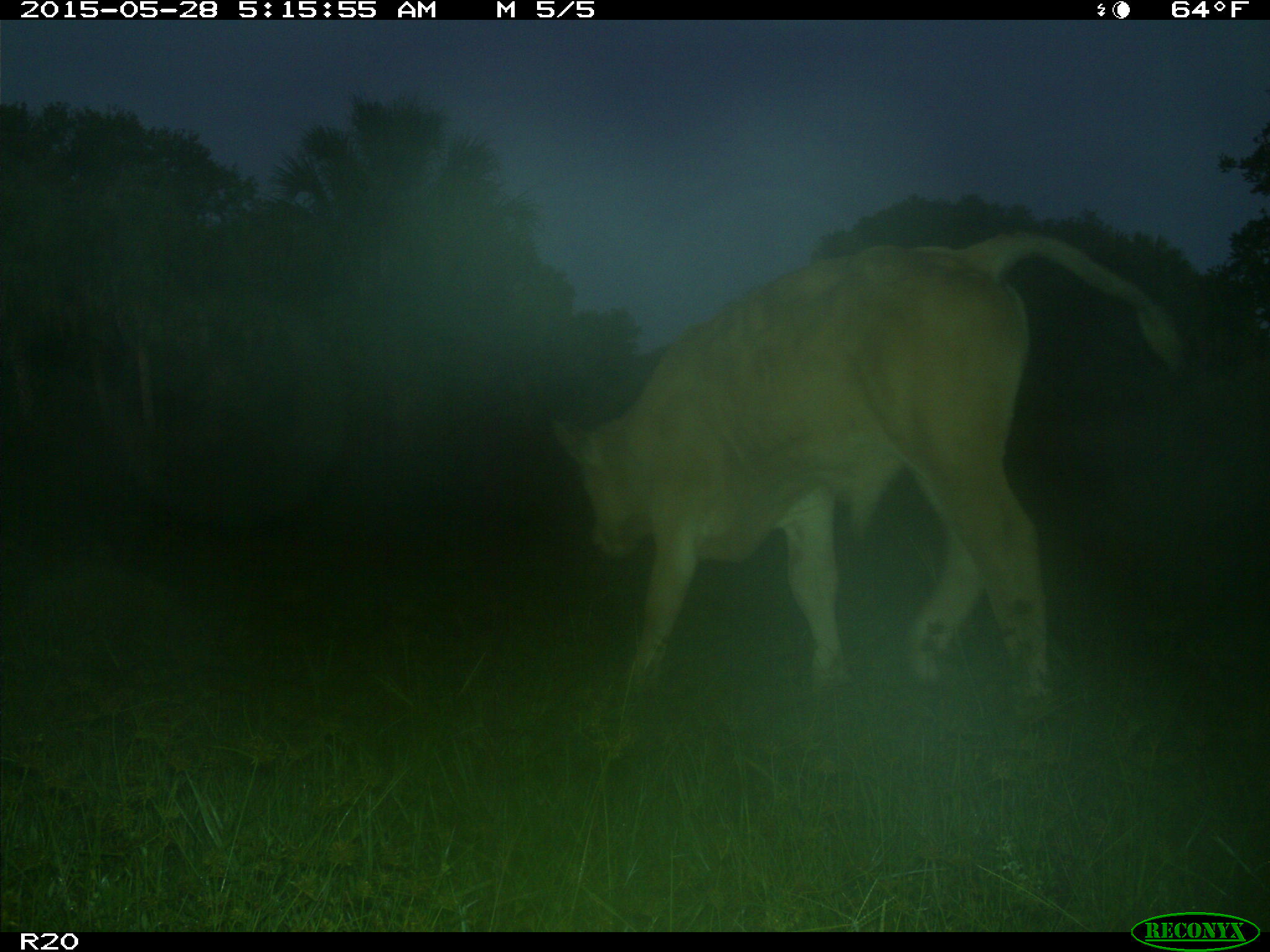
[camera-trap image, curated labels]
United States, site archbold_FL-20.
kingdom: Animalia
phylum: Chordata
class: Mammalia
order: Artiodactyla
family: Bovidae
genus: Bos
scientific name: Bos taurus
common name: domestic cow